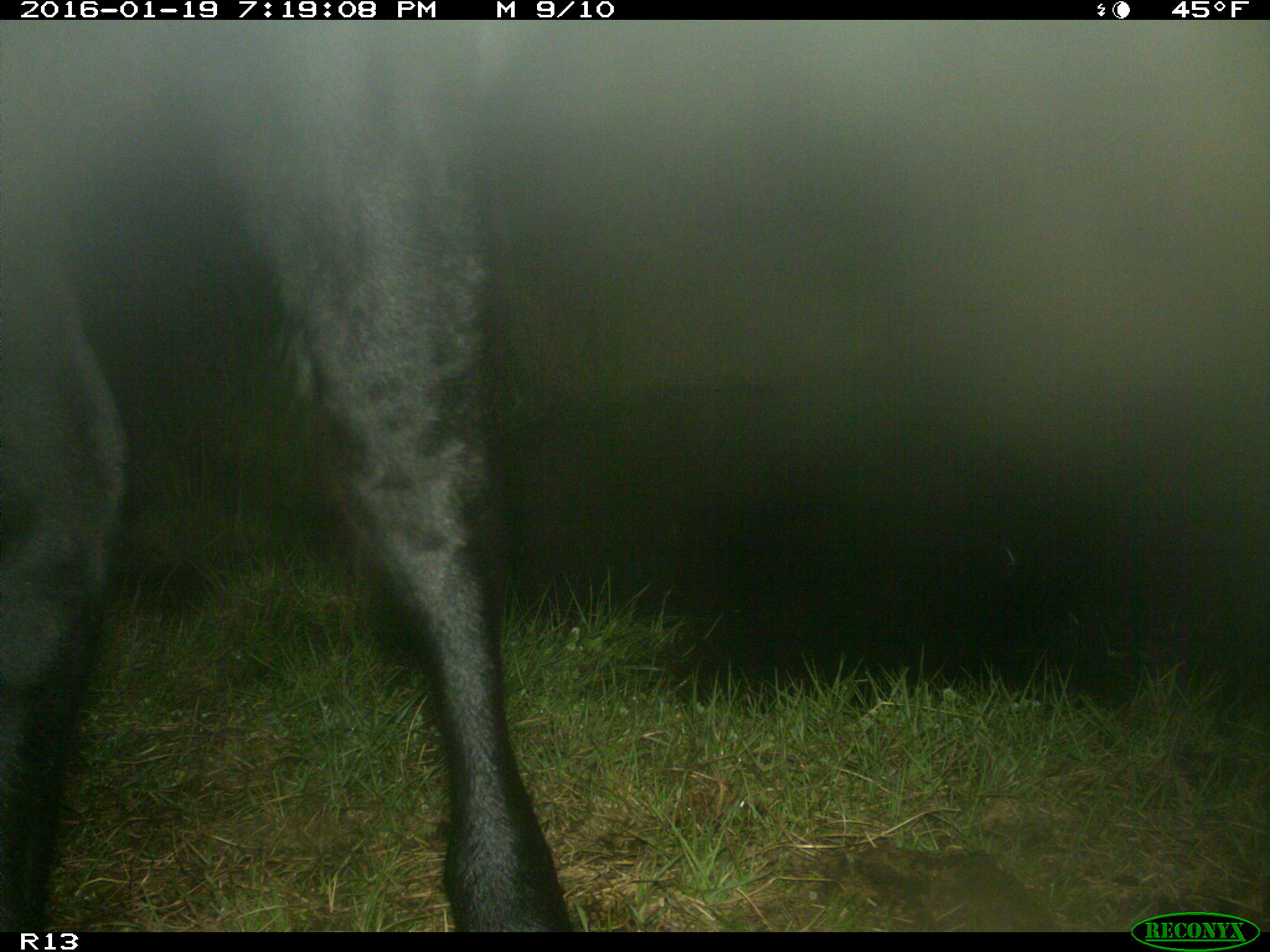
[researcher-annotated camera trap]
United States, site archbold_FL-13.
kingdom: Animalia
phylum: Chordata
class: Mammalia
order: Artiodactyla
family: Bovidae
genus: Bos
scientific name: Bos taurus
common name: domestic cow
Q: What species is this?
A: Bos taurus (domestic cow).